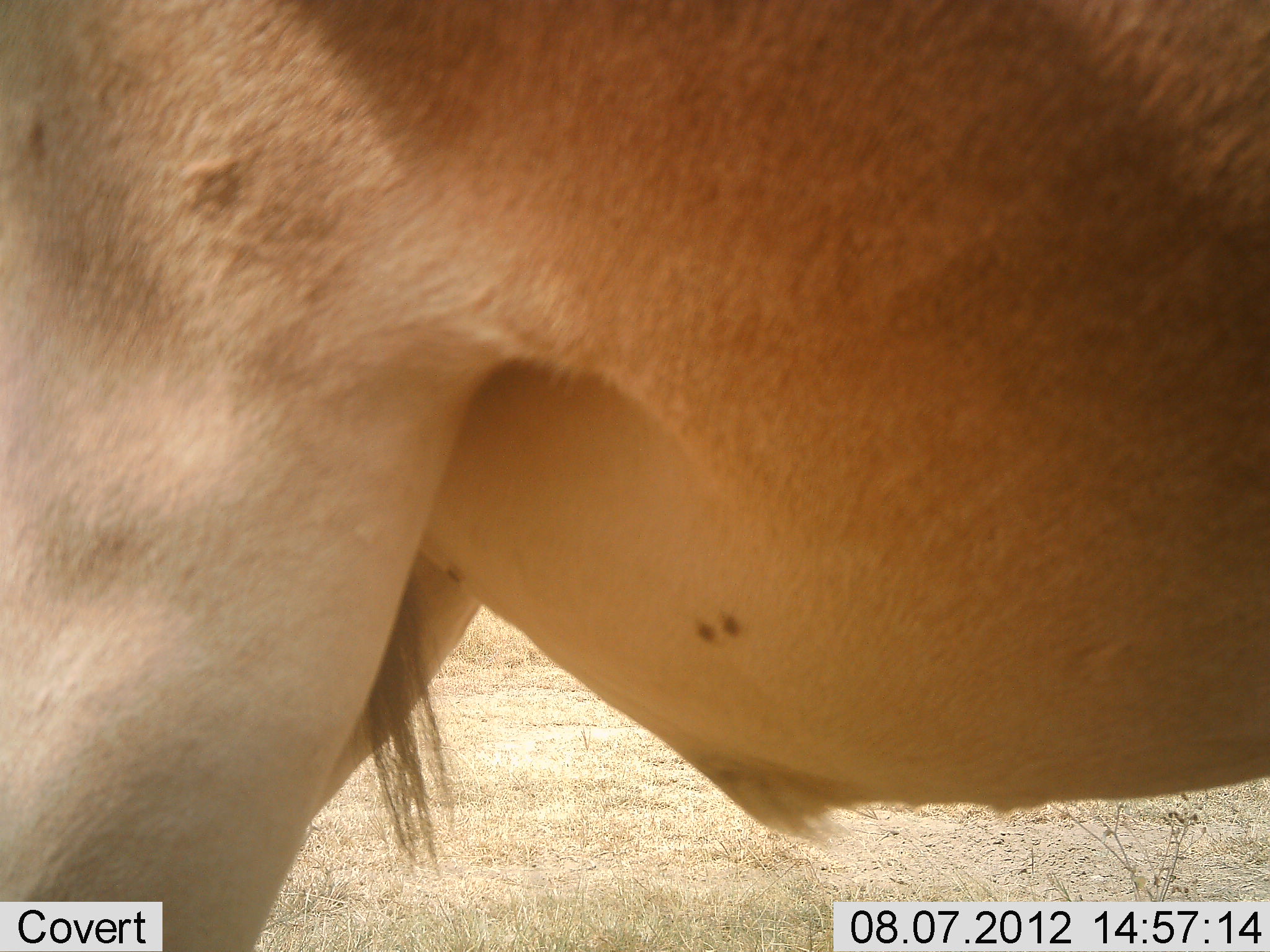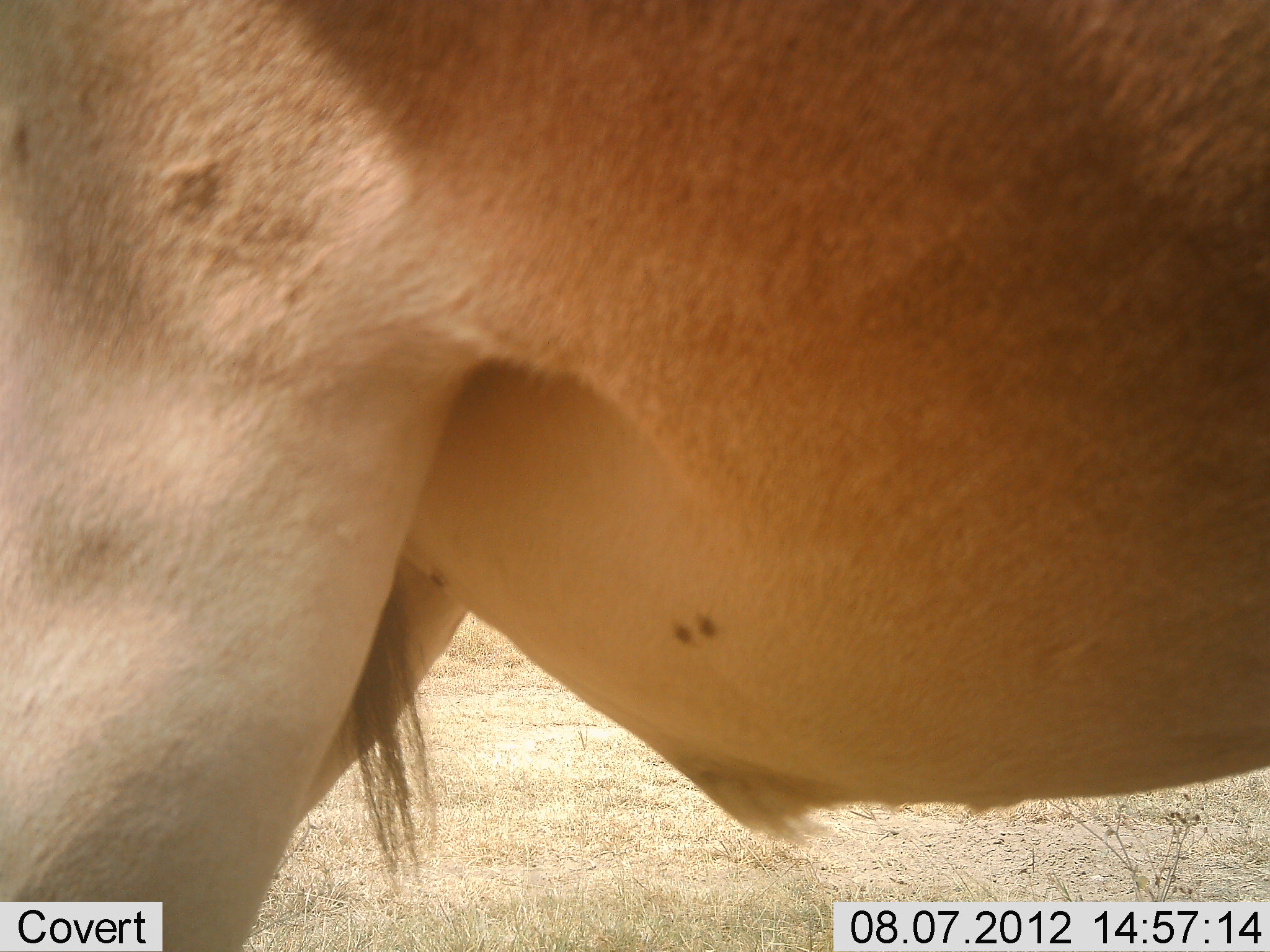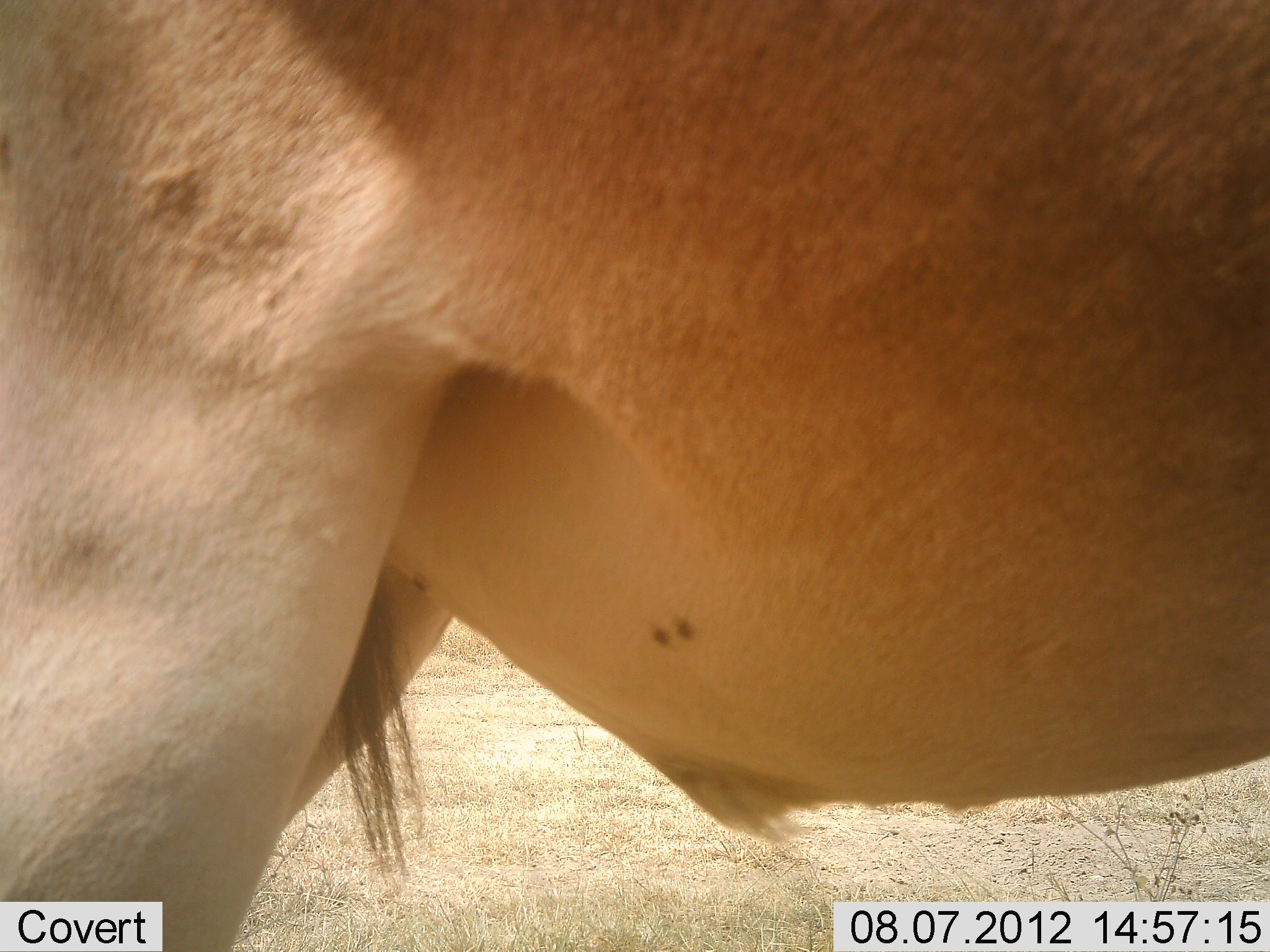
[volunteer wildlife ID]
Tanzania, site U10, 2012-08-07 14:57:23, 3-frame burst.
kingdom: Animalia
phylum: Chordata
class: Mammalia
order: Artiodactyla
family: Bovidae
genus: Alcelaphus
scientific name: Alcelaphus buselaphus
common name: hartebeest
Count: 1.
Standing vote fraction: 100%.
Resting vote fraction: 0%.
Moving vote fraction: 0%.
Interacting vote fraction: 0%.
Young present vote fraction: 0%.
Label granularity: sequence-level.